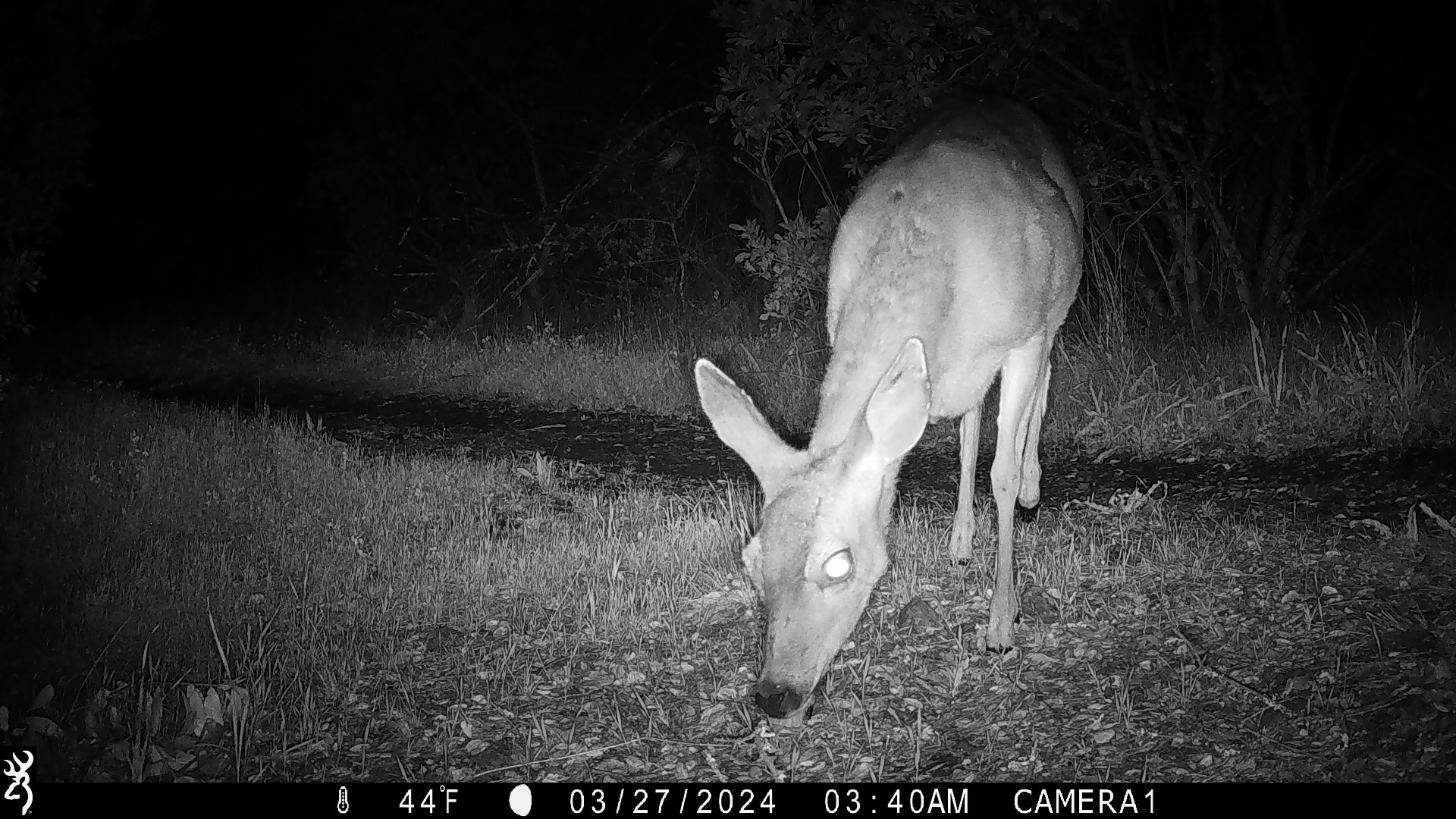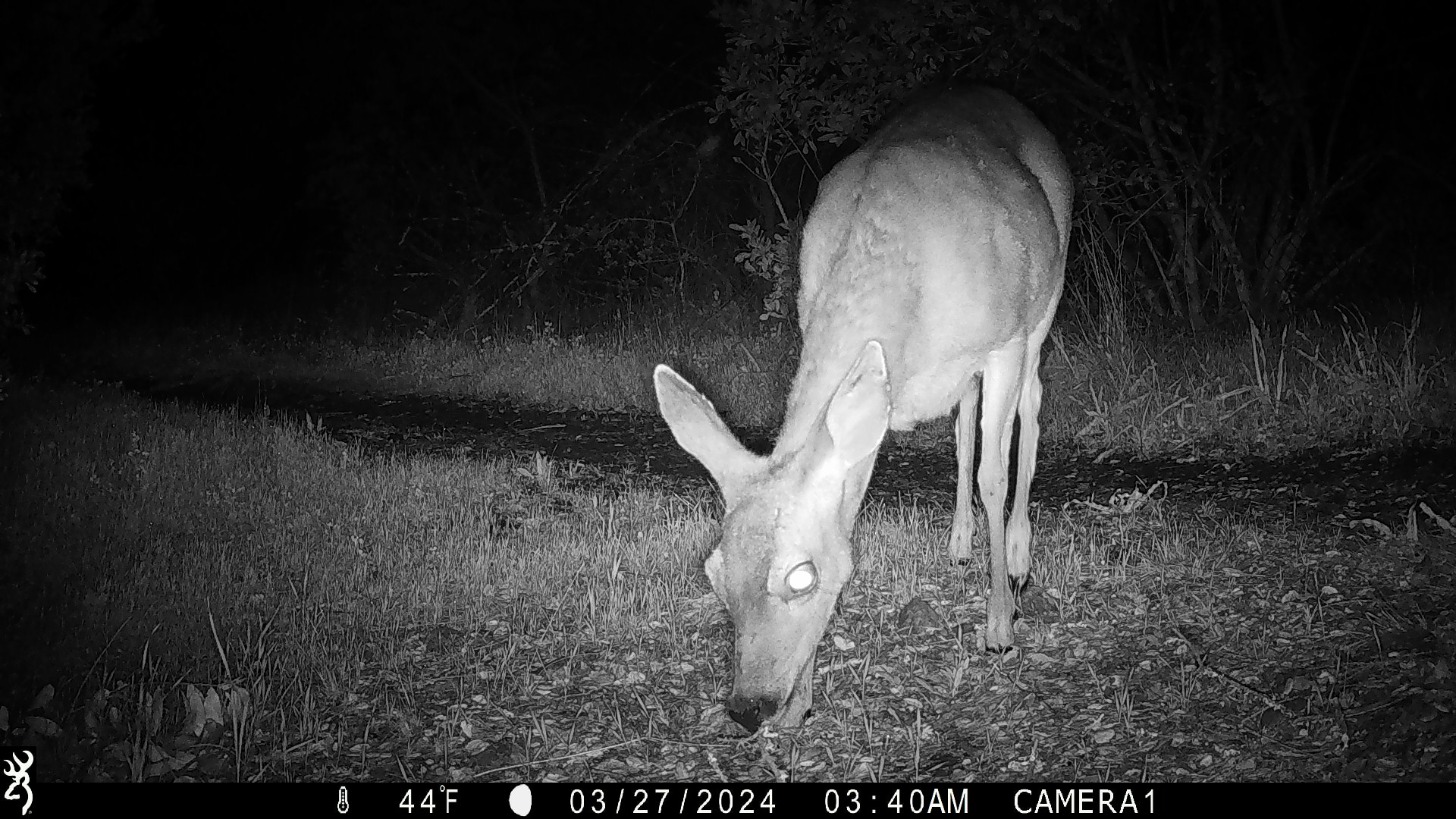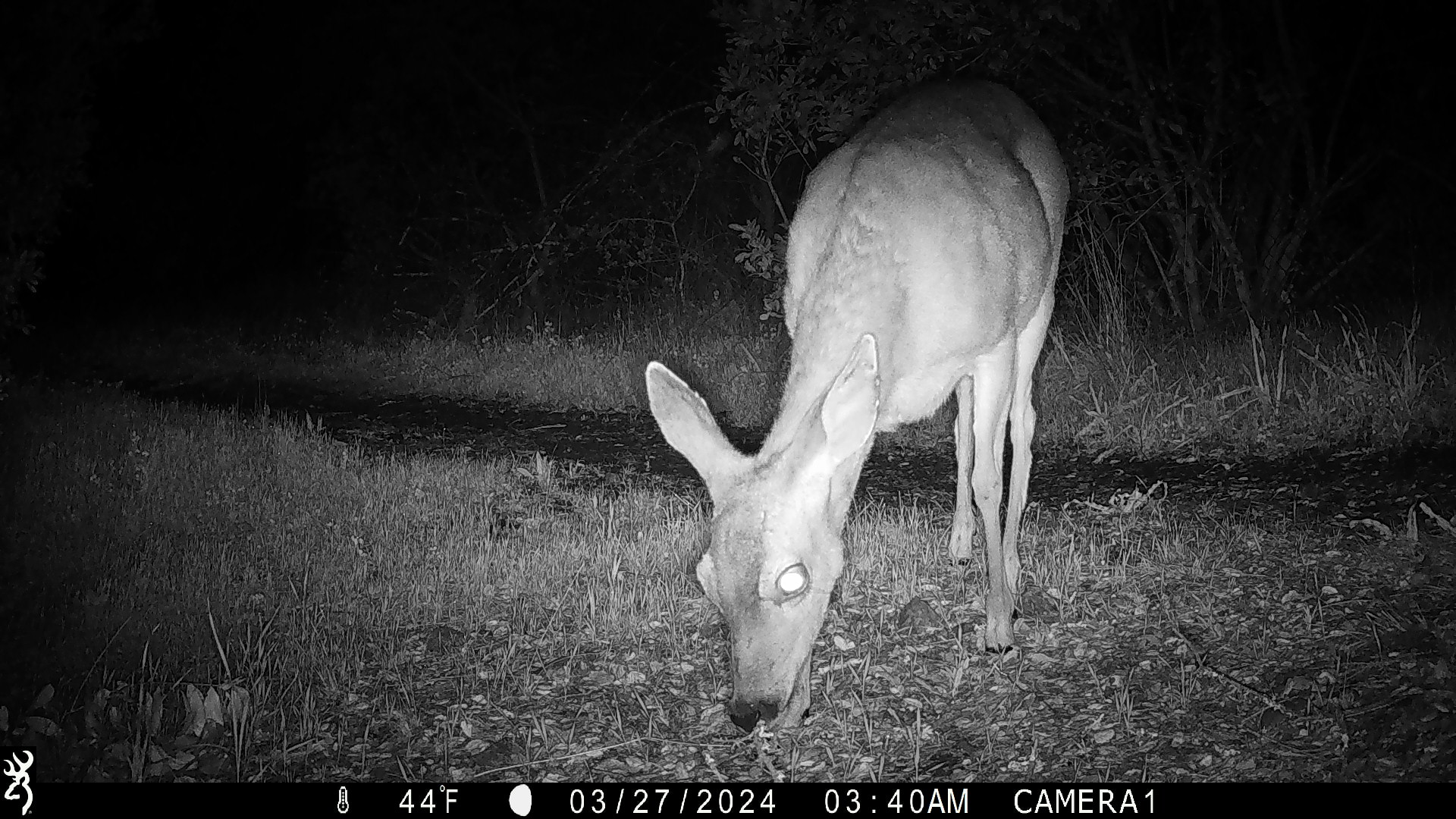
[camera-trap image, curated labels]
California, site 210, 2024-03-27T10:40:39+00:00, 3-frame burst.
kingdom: Animalia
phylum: Chordata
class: Mammalia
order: Artiodactyla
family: Cervidae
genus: Odocoileus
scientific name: Odocoileus hemionus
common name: mule deer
Mule deer (Odocoileus hemionus).